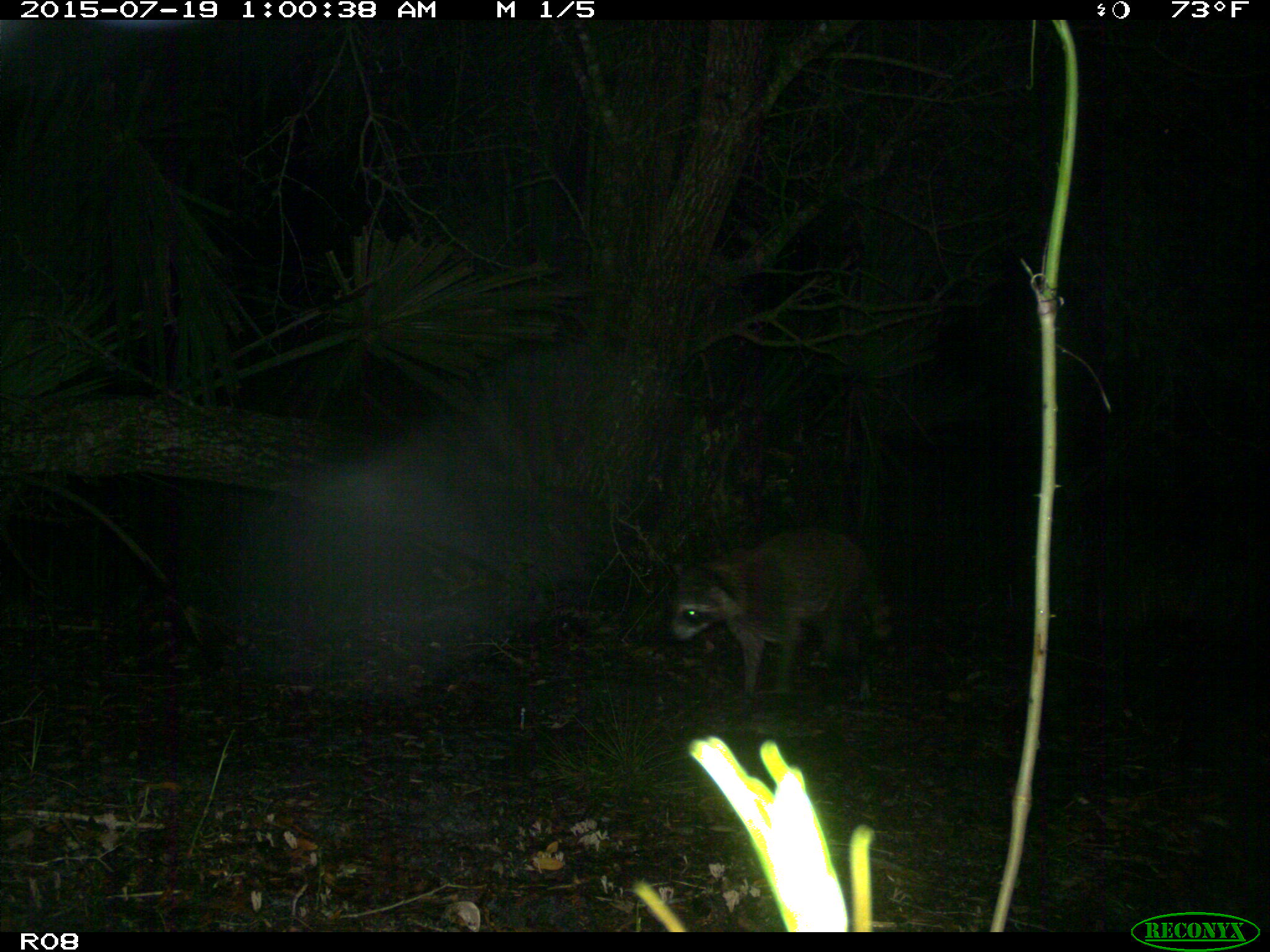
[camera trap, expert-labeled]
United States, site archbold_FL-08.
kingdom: Animalia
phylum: Chordata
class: Mammalia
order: Carnivora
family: Procyonidae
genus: Procyon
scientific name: Procyon lotor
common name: common raccoon